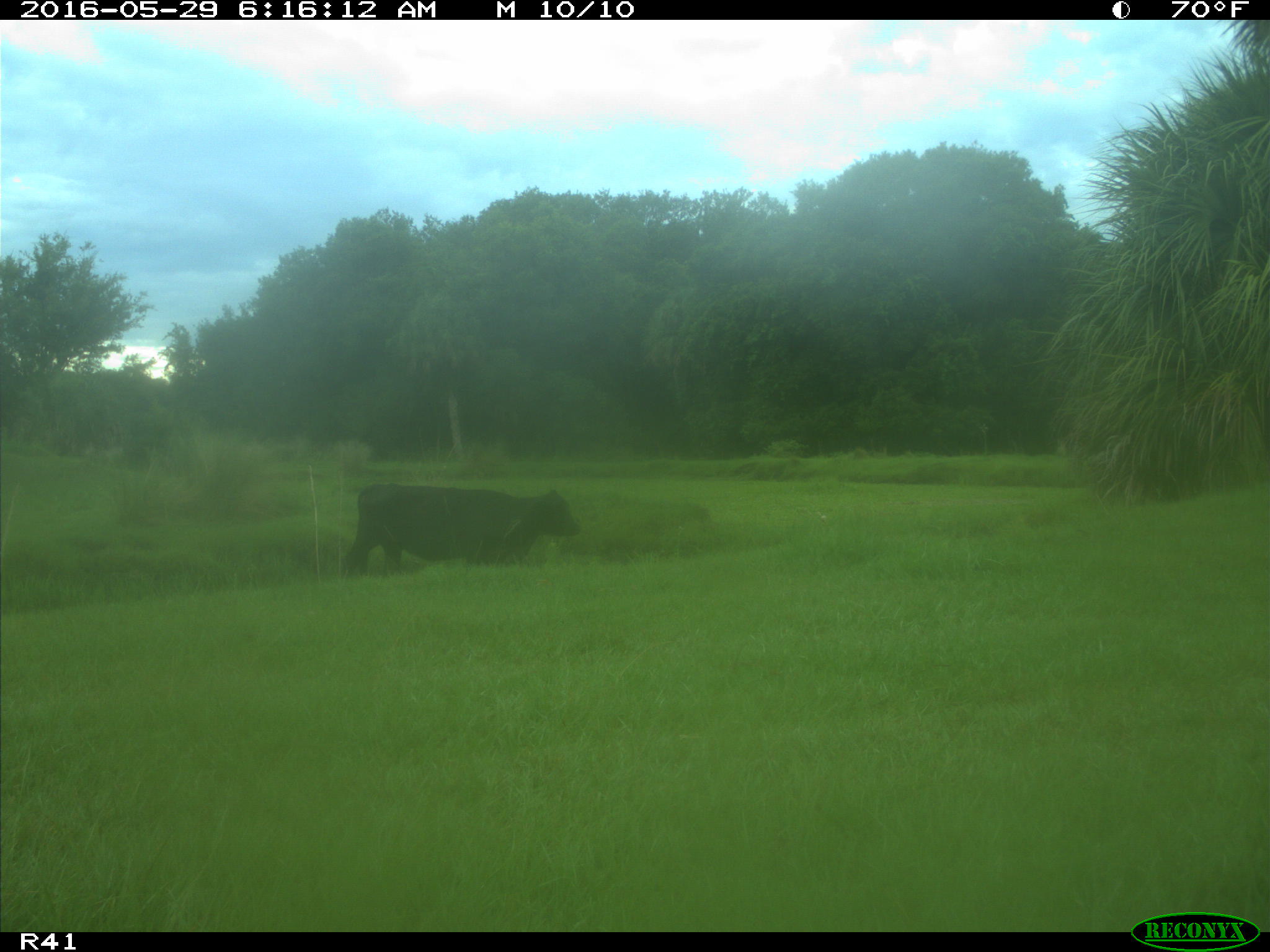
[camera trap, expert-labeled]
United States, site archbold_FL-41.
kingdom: Animalia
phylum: Chordata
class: Mammalia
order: Artiodactyla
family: Bovidae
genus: Bos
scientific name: Bos taurus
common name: domestic cow